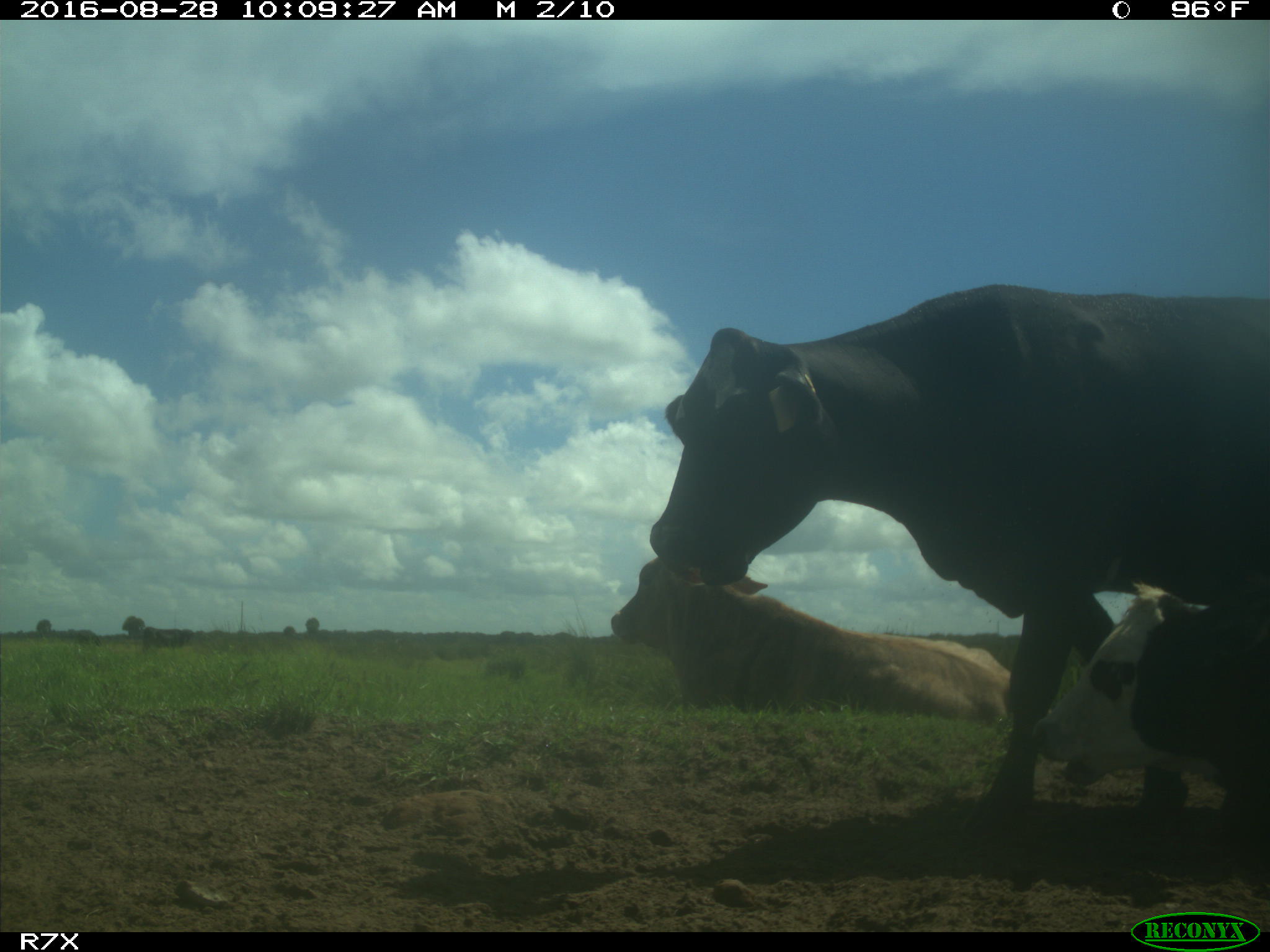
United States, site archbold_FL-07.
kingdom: Animalia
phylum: Chordata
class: Mammalia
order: Artiodactyla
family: Bovidae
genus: Bos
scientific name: Bos taurus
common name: domestic cow